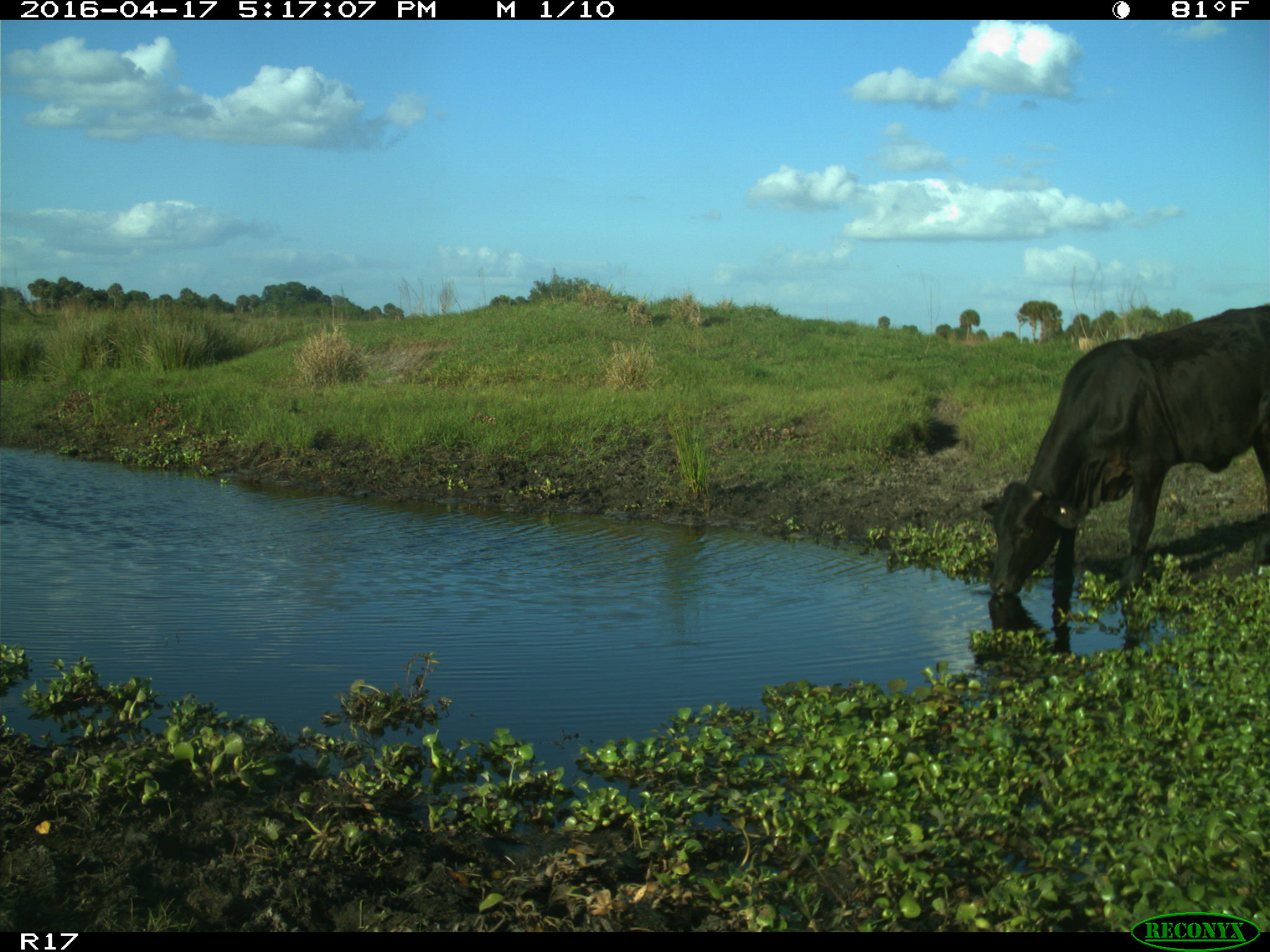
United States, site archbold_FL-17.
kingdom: Animalia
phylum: Chordata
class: Mammalia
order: Artiodactyla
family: Bovidae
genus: Bos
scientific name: Bos taurus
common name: domestic cow